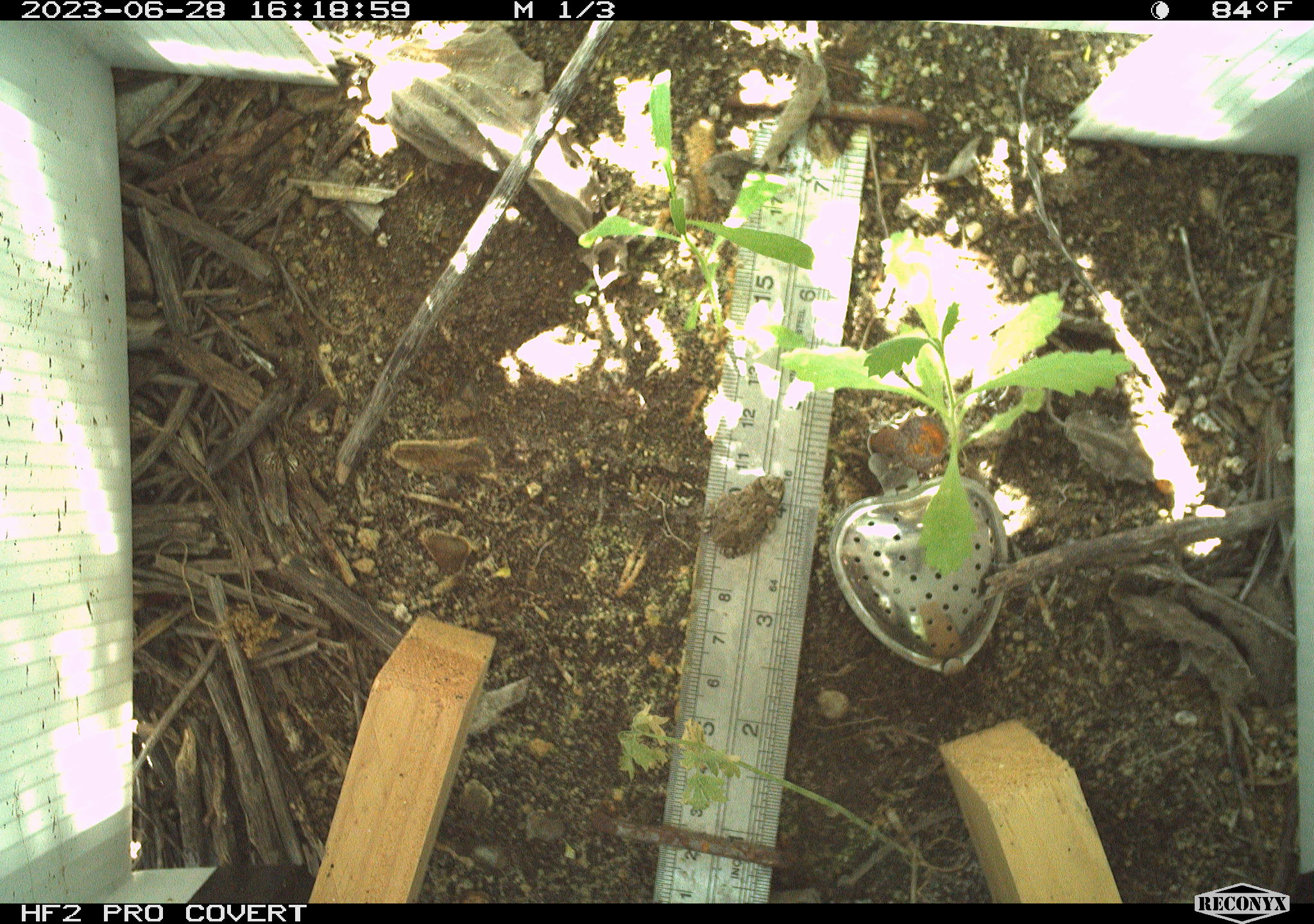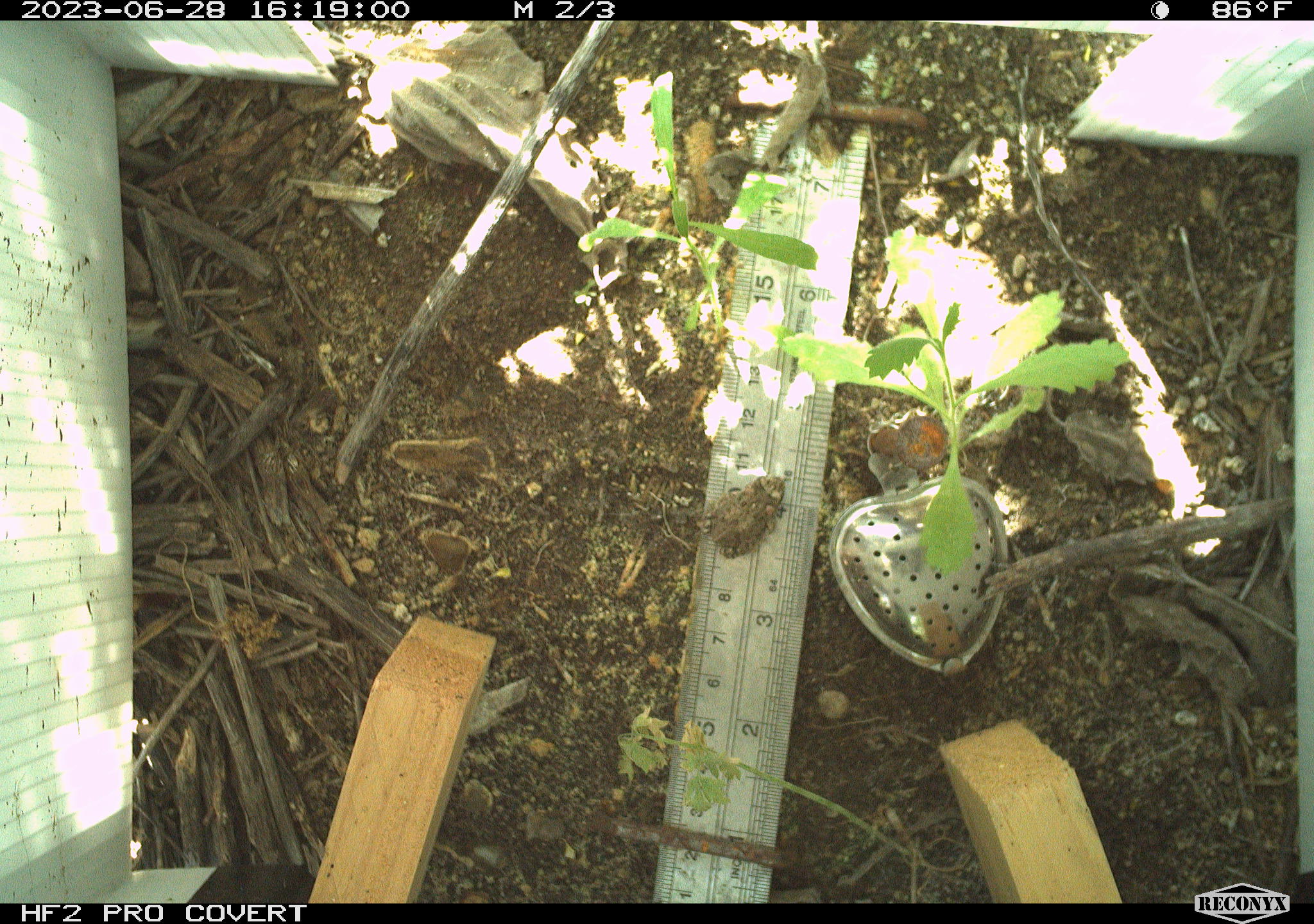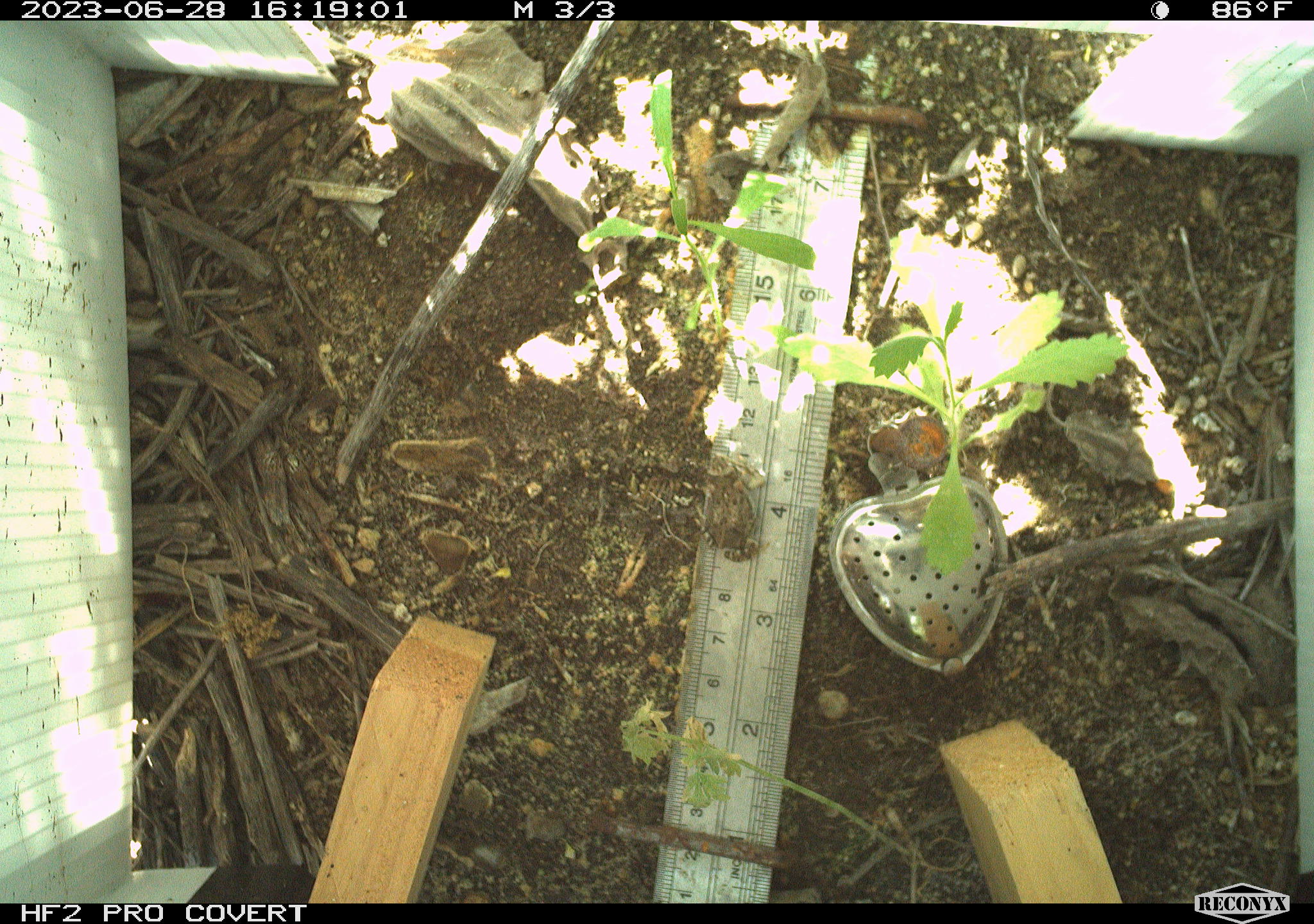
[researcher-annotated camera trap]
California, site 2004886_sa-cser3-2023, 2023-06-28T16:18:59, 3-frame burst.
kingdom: Animalia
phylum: Chordata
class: Amphibia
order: Anura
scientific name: Anura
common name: frogs